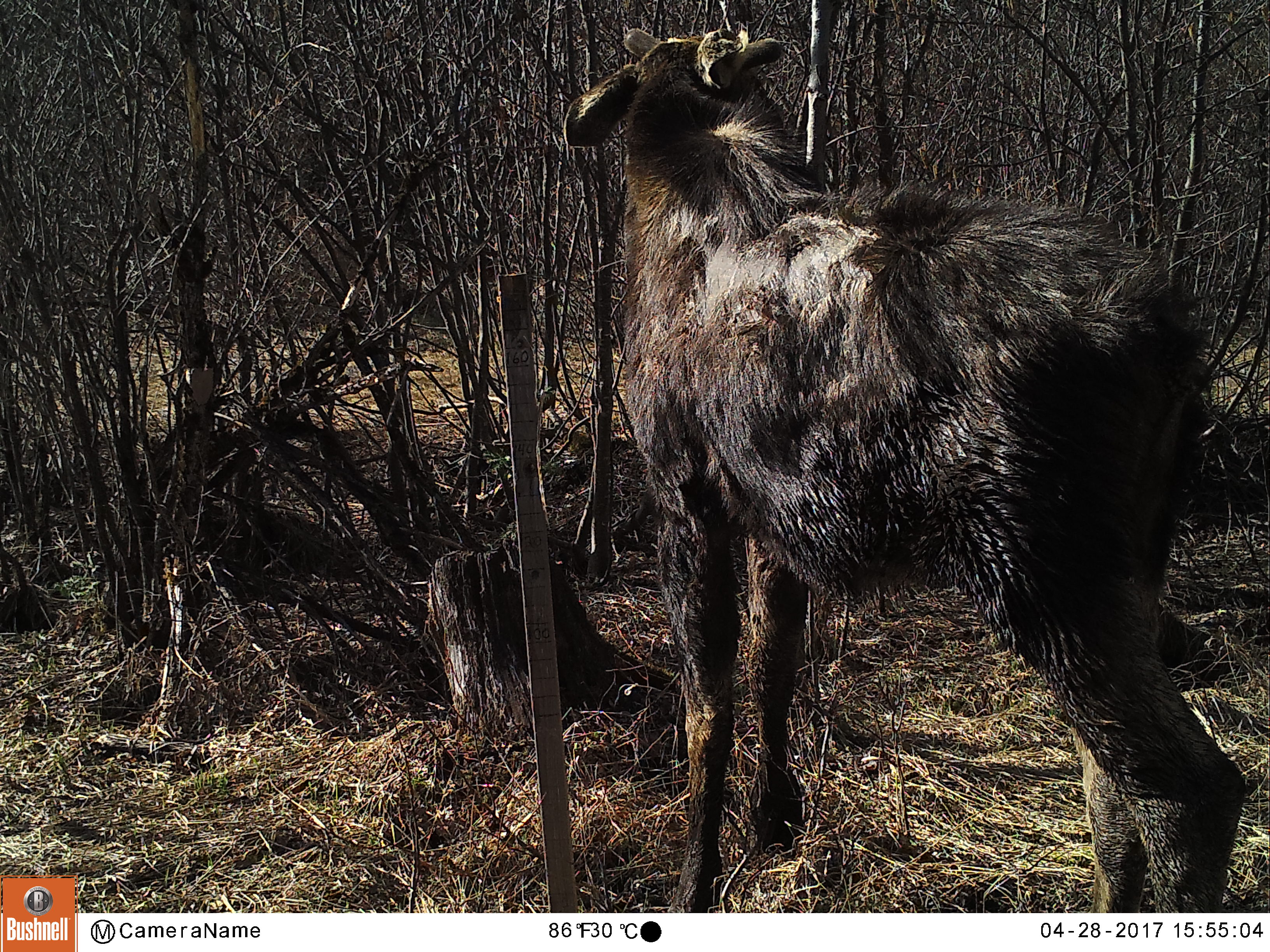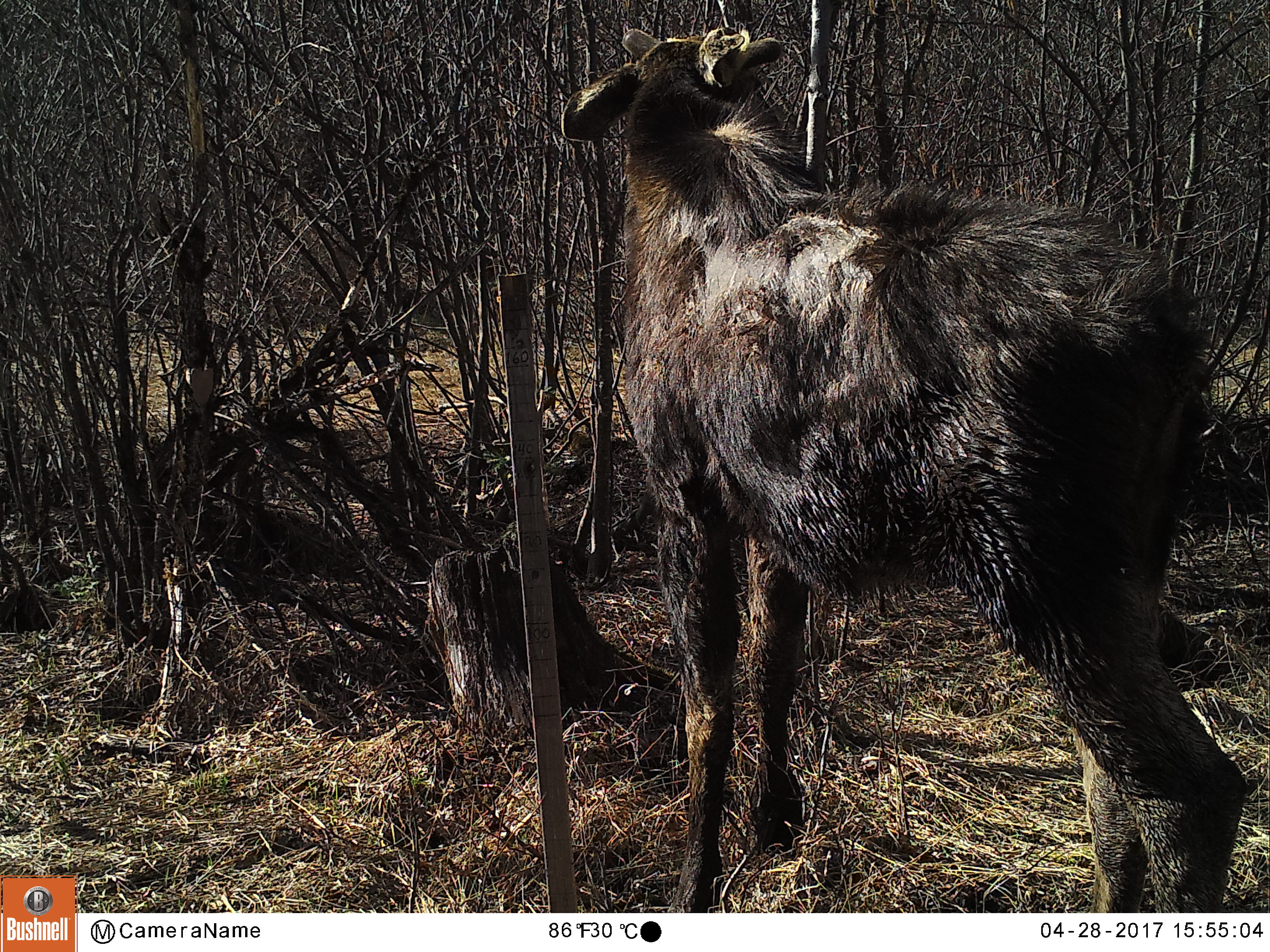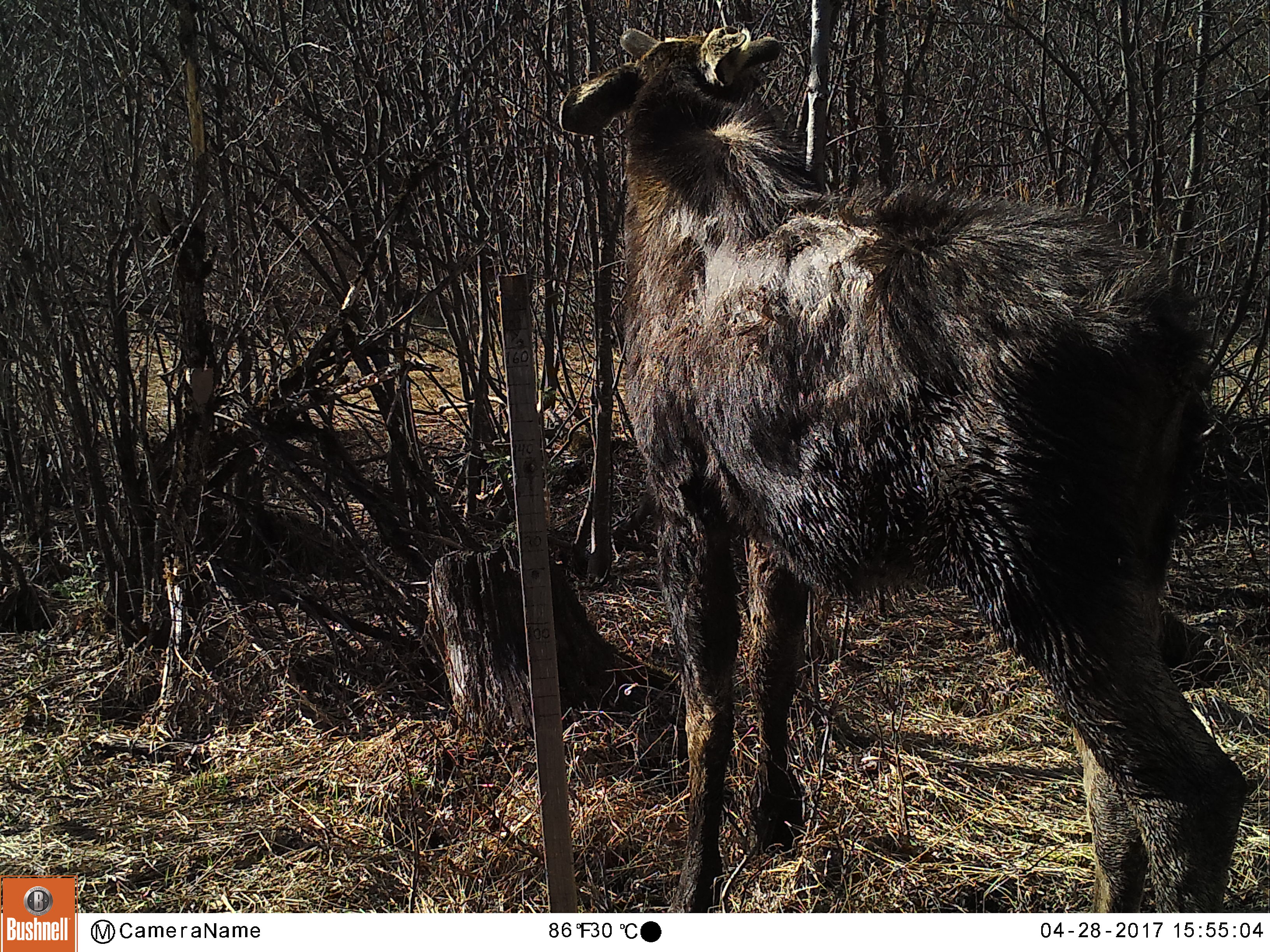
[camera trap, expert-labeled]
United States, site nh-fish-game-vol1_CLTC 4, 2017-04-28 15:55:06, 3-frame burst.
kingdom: Animalia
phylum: Chordata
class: Mammalia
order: Artiodactyla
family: Cervidae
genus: Alces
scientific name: Alces alces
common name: moose